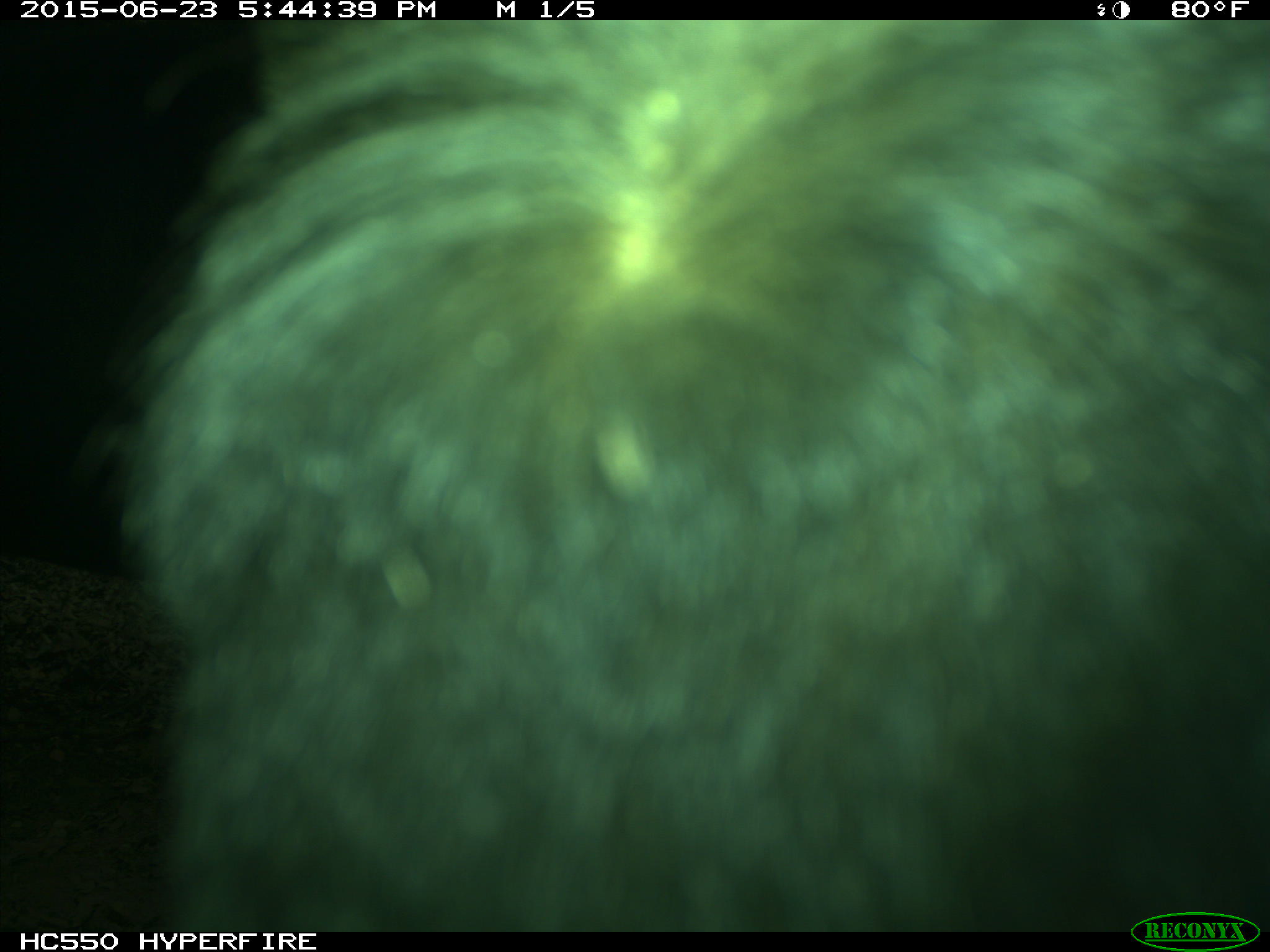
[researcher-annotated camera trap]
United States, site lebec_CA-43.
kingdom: Animalia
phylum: Chordata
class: Mammalia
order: Artiodactyla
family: Bovidae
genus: Bos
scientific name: Bos taurus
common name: domestic cow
Bos taurus (domestic cow).